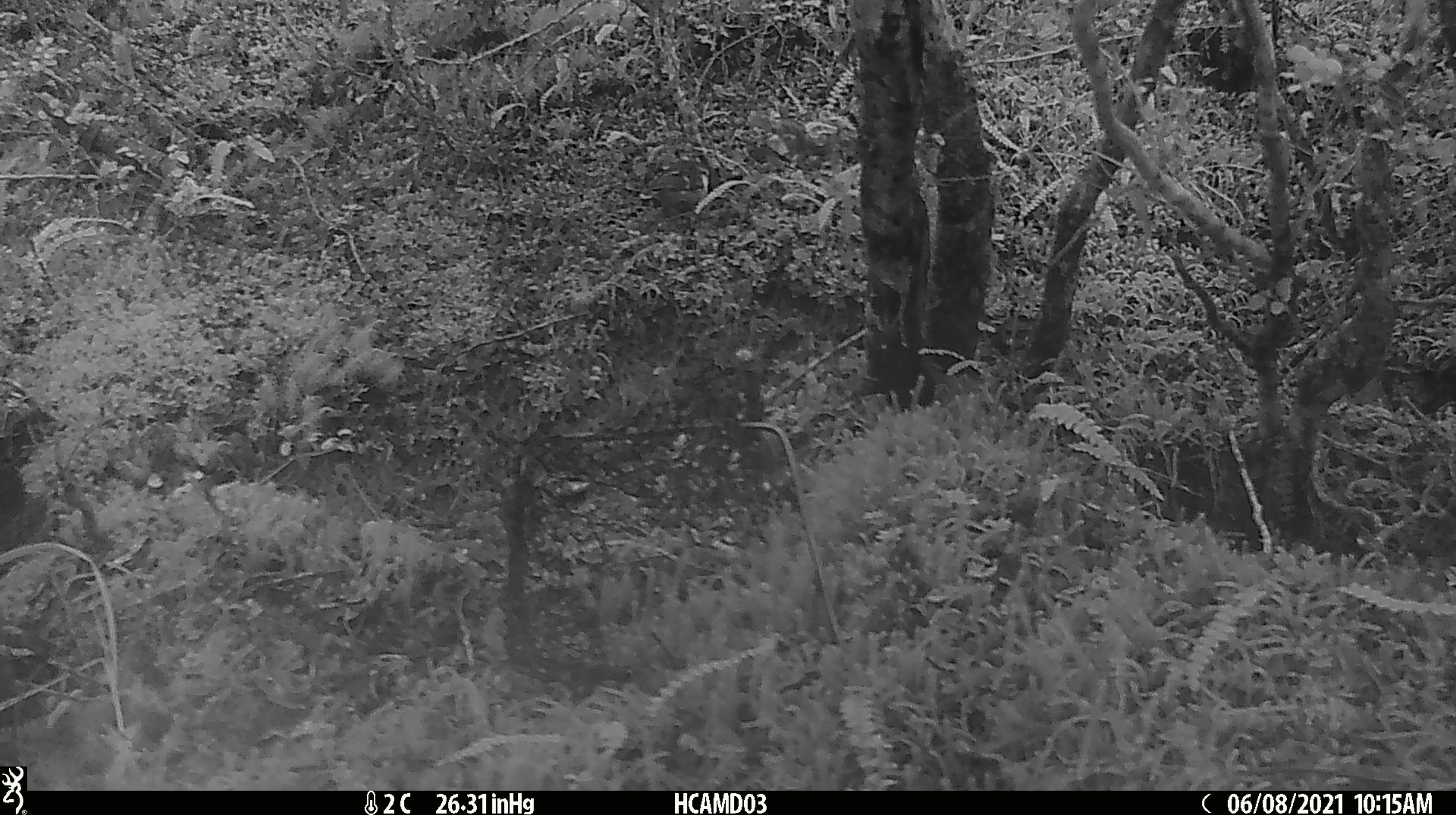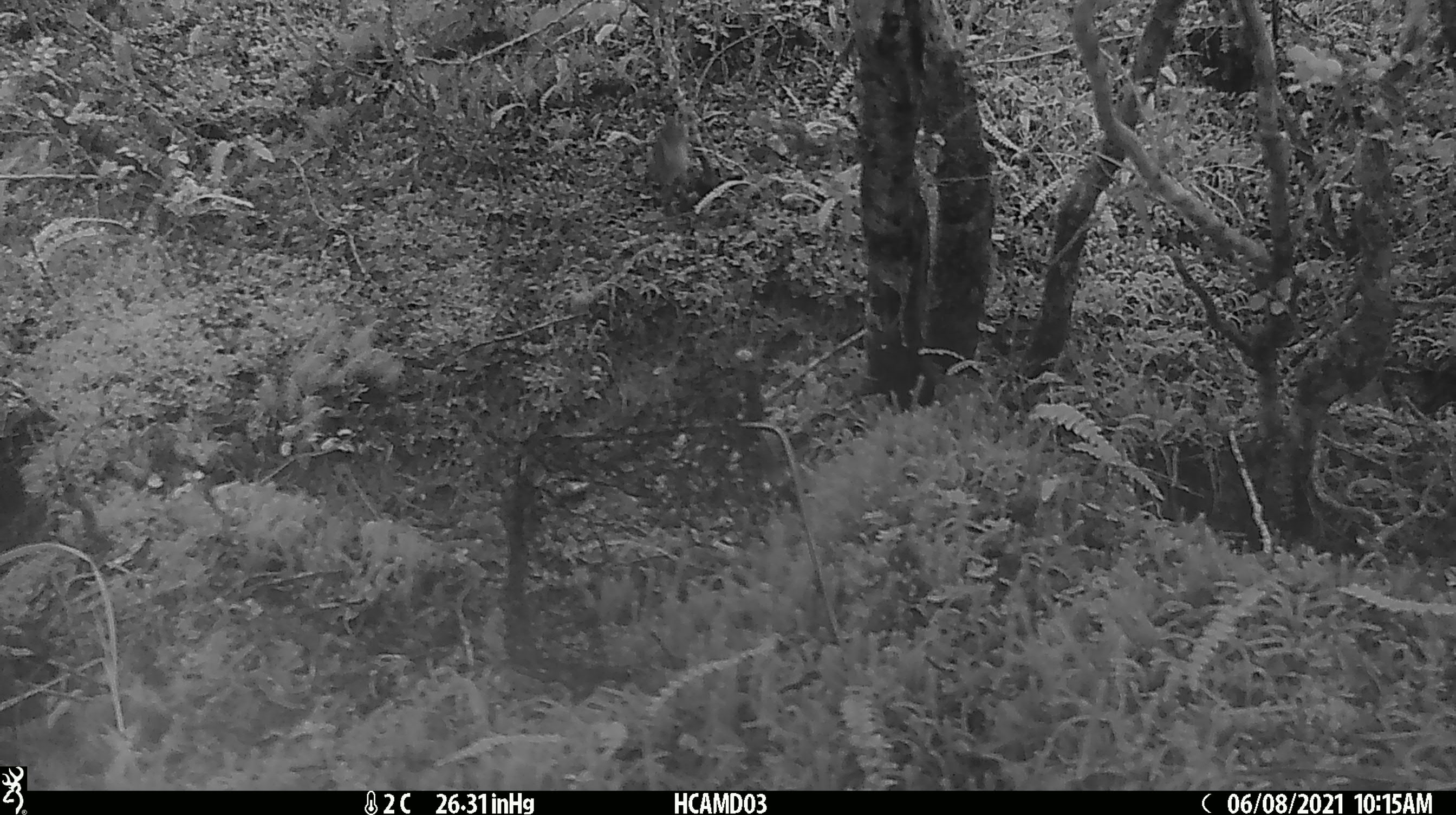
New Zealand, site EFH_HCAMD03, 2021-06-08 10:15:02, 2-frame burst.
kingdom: Animalia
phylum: Chordata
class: Aves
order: Passeriformes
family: Acanthisittidae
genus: Acanthisitta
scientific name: Acanthisitta chloris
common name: rifleman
Rifleman (Acanthisitta chloris).